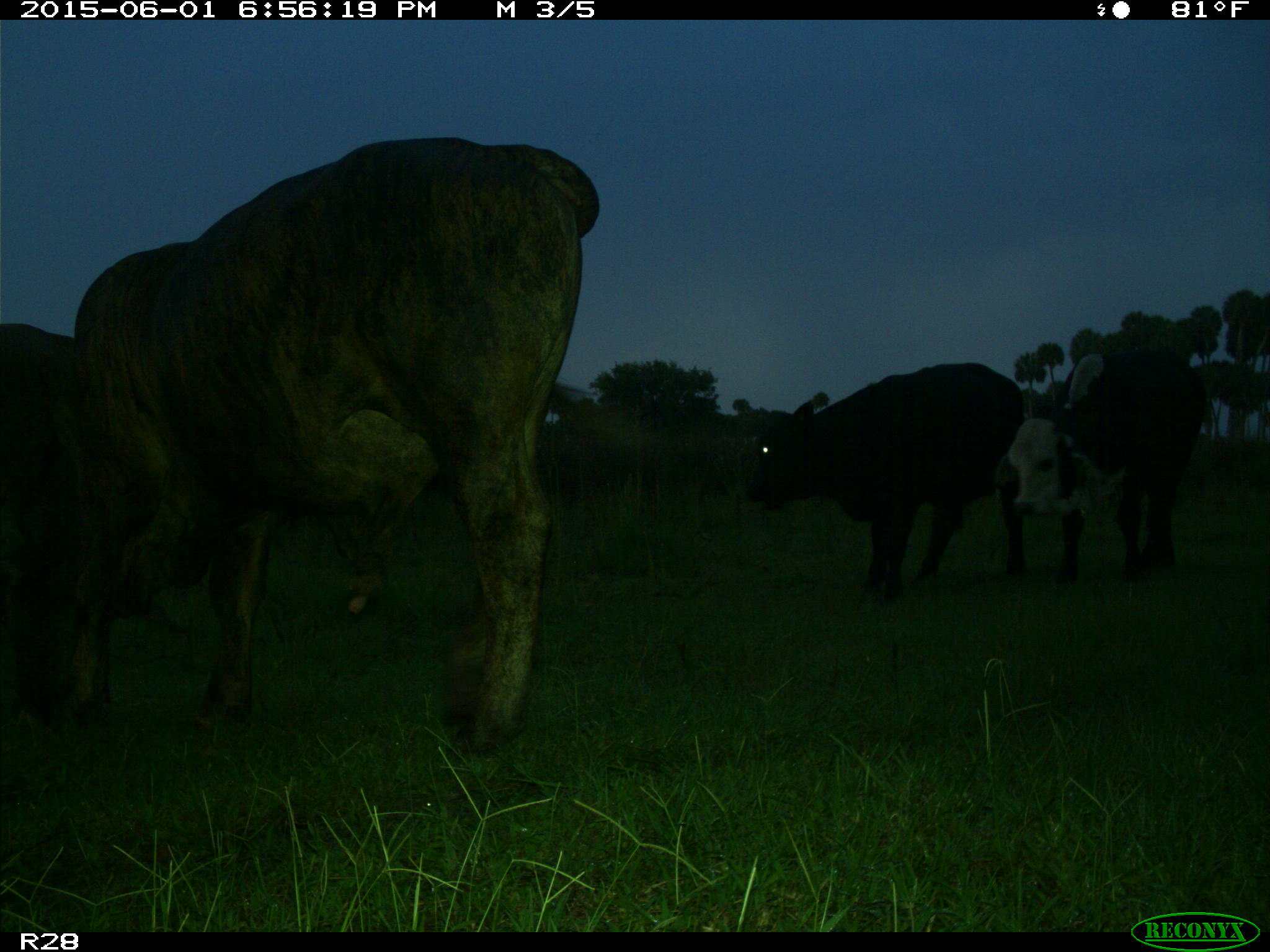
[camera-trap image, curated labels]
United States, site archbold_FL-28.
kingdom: Animalia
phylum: Chordata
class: Mammalia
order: Artiodactyla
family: Bovidae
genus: Bos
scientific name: Bos taurus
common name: domestic cow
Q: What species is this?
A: Bos taurus (domestic cow).